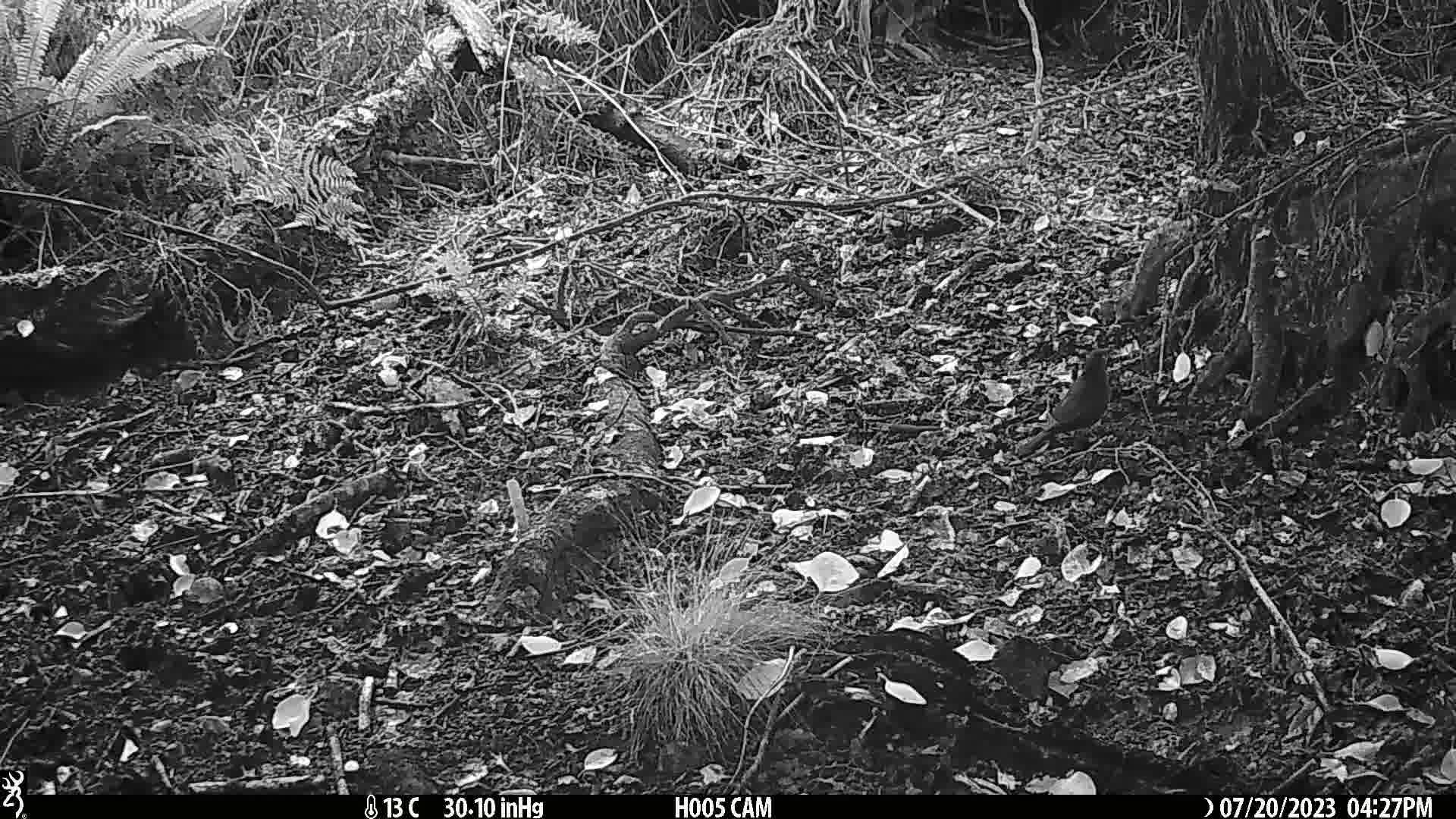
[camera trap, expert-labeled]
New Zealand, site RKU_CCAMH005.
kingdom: Animalia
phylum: Chordata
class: Aves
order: Passeriformes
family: Turdidae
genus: Turdus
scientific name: Turdus merula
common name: eurasian blackbird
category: blackbird